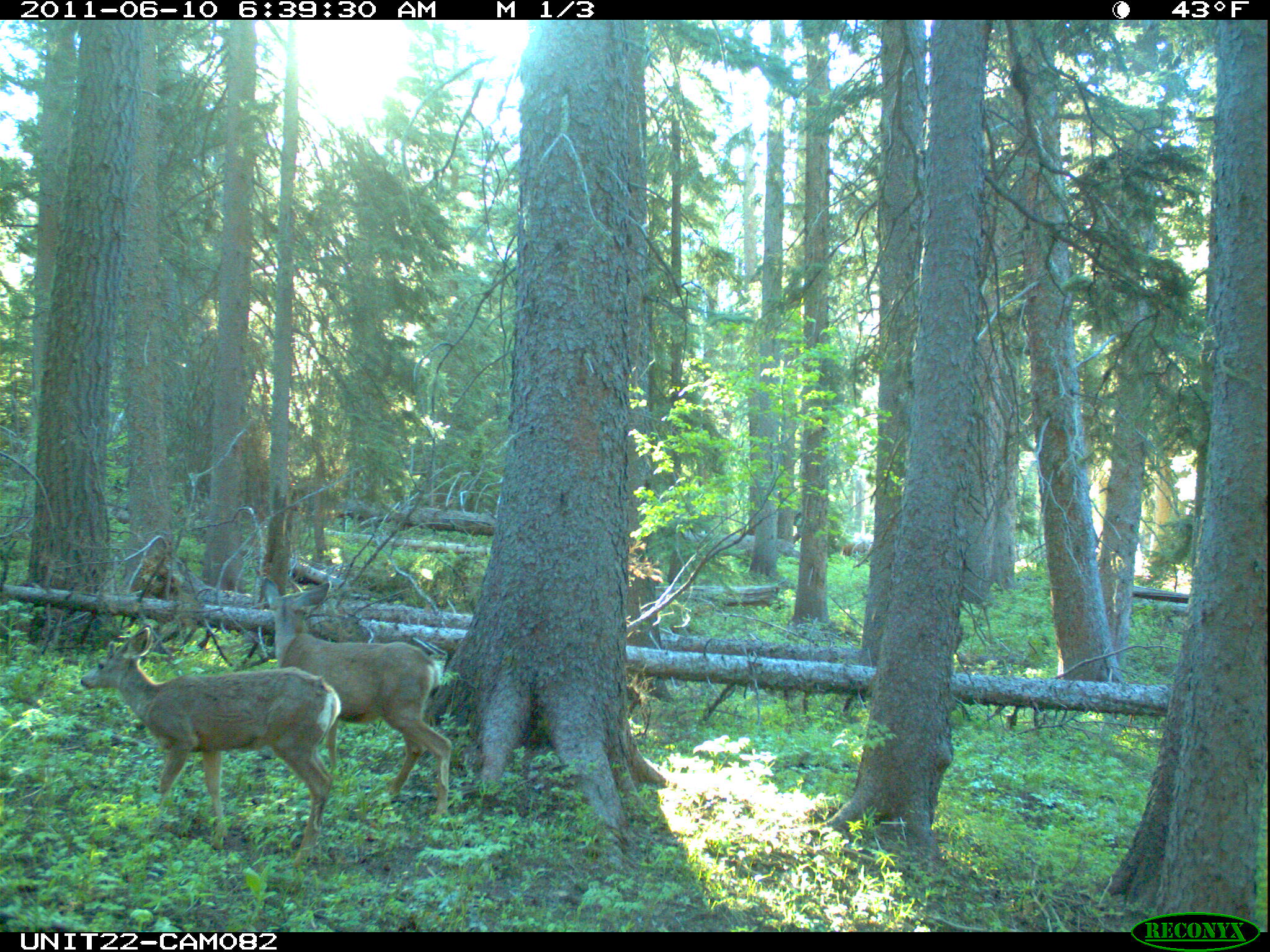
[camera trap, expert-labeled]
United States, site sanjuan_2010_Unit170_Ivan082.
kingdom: Animalia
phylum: Chordata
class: Mammalia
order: Artiodactyla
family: Cervidae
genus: Odocoileus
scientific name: Odocoileus hemionus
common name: mule deer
Odocoileus hemionus (mule deer).